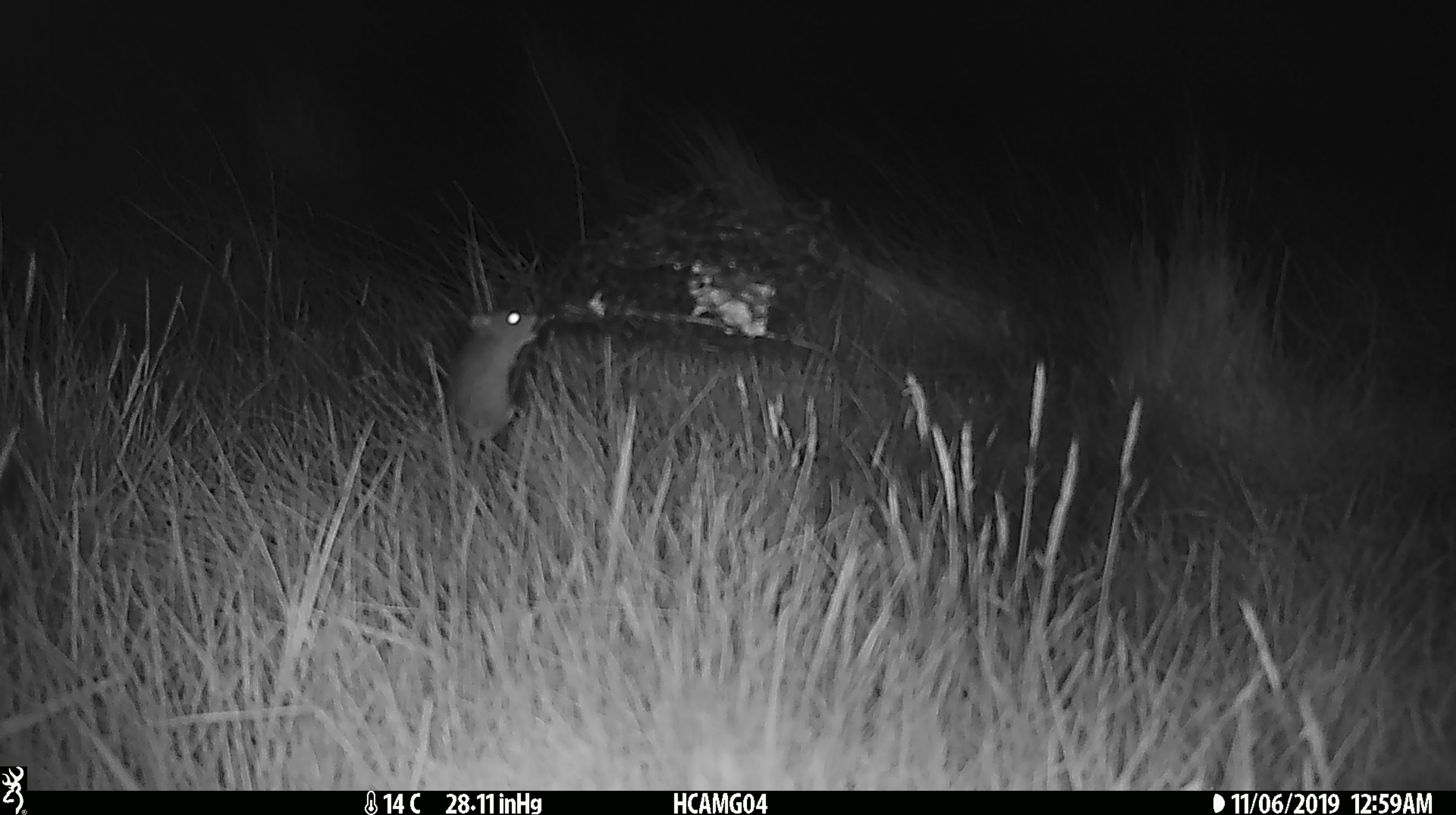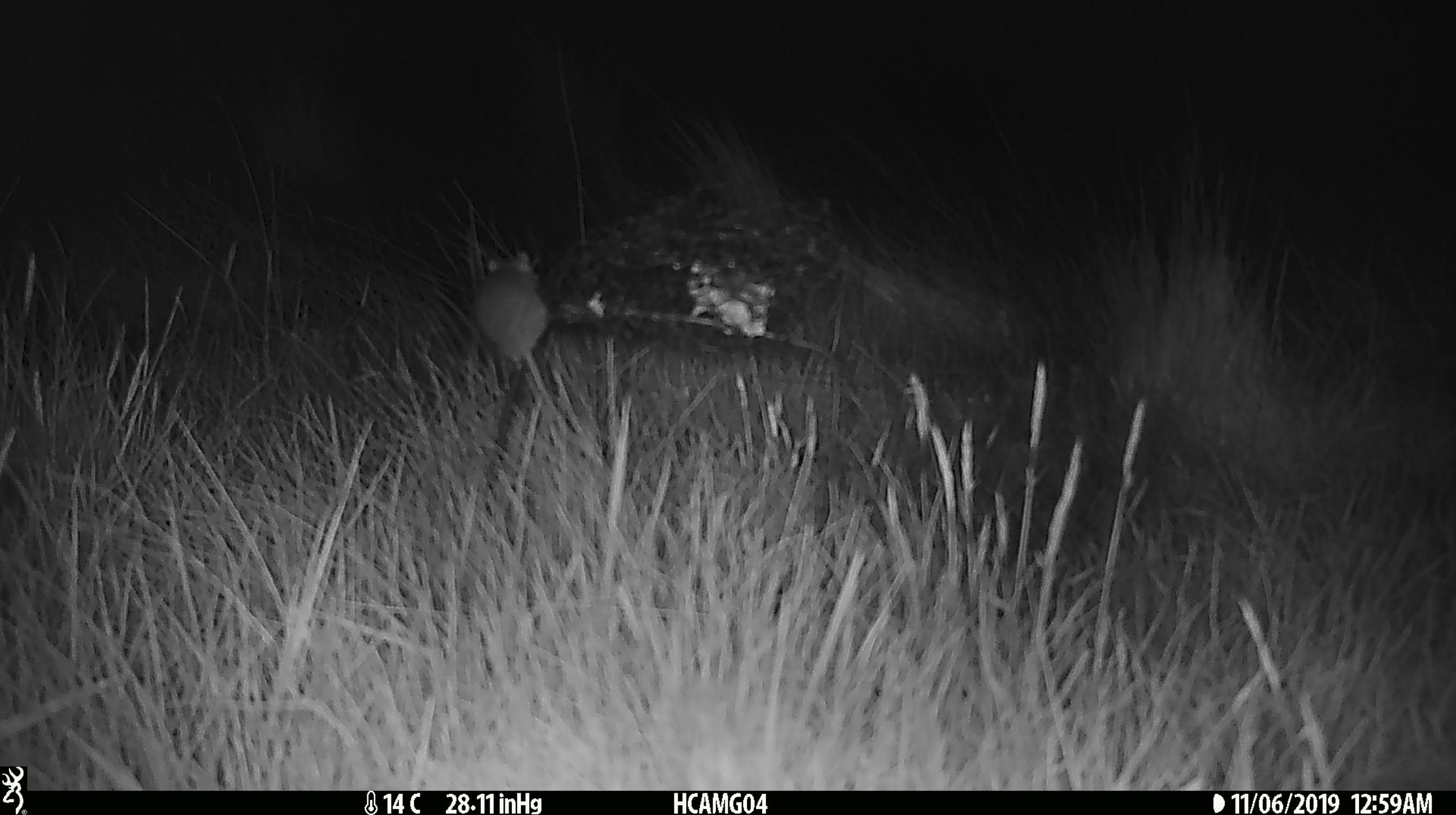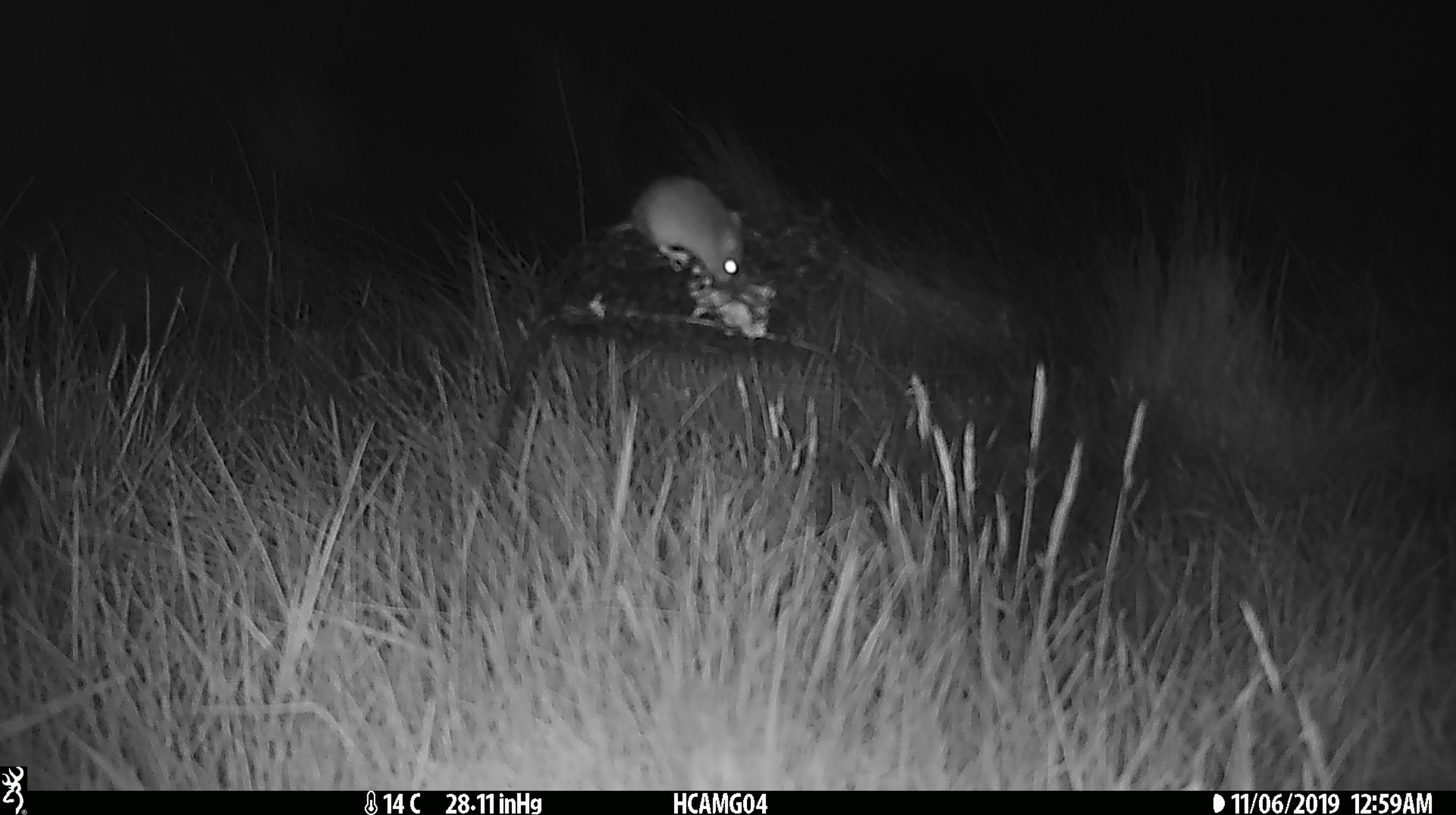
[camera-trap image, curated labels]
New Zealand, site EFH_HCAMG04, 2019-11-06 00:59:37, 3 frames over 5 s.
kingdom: Animalia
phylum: Chordata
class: Mammalia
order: Rodentia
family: Muridae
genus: Mus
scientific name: Mus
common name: mouse